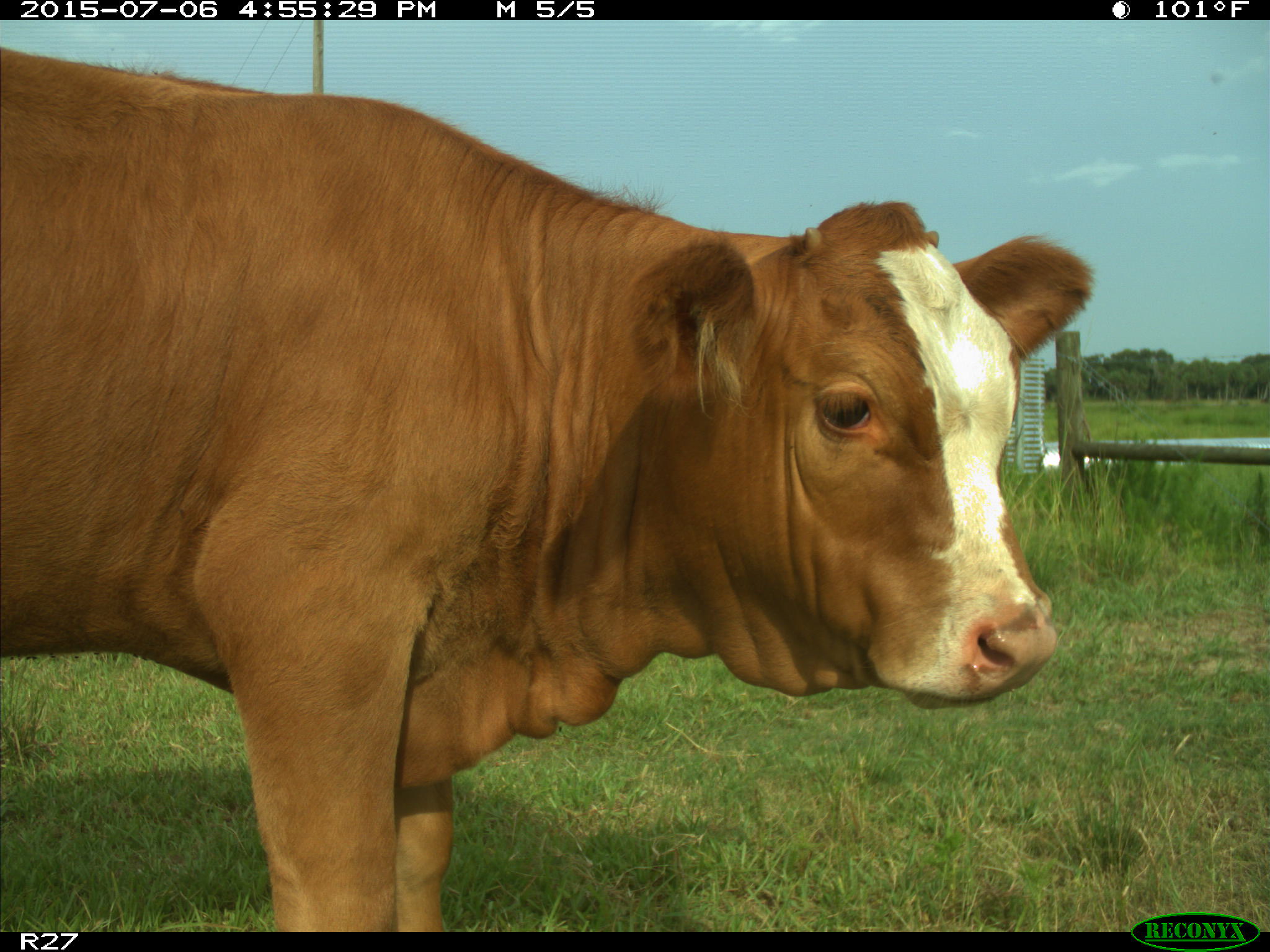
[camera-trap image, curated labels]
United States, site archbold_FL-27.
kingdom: Animalia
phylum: Chordata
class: Mammalia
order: Artiodactyla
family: Bovidae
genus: Bos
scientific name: Bos taurus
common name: domestic cow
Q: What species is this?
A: Bos taurus (domestic cow).